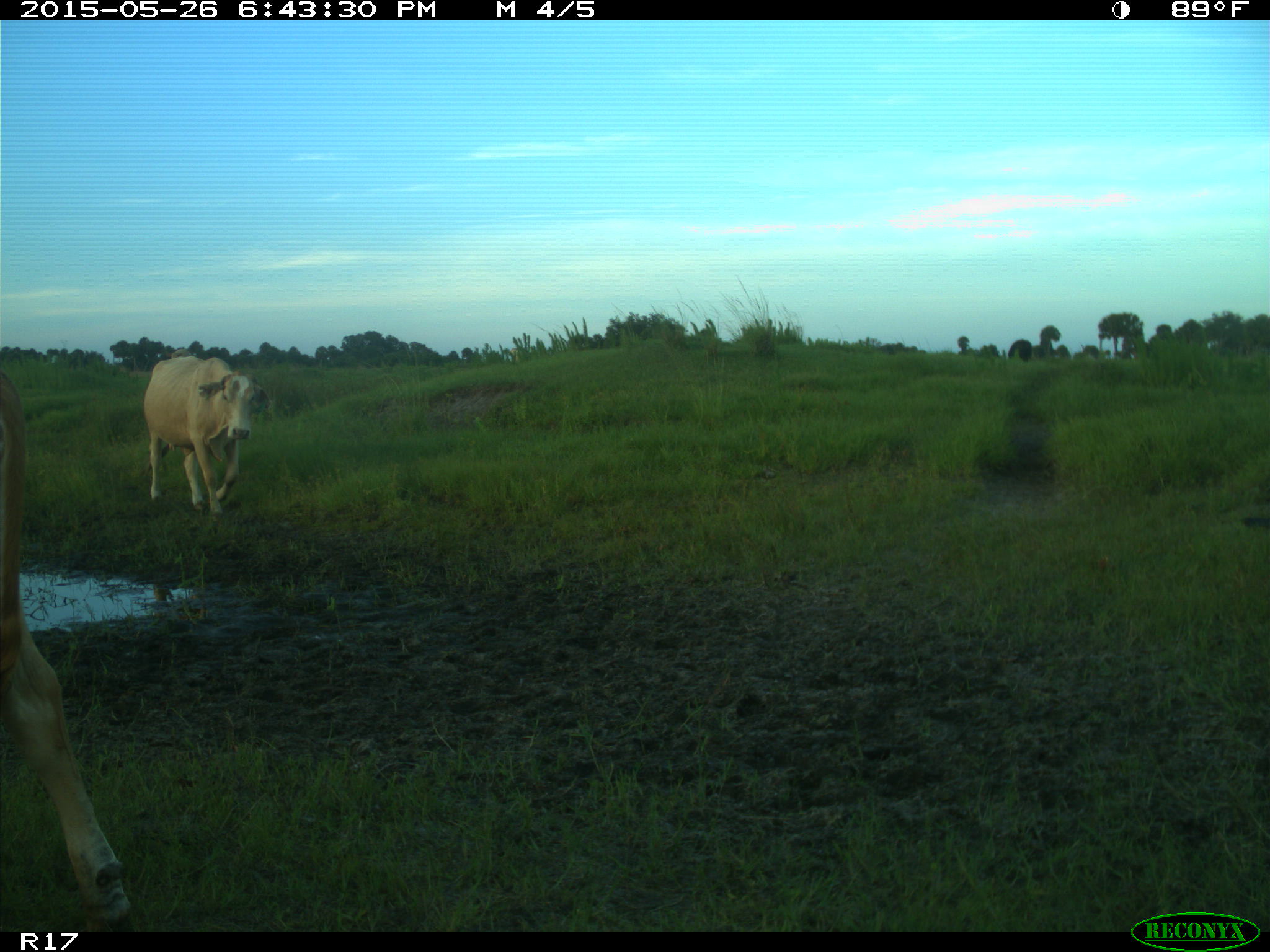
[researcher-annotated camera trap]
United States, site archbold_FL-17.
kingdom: Animalia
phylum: Chordata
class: Mammalia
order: Artiodactyla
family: Bovidae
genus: Bos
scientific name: Bos taurus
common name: domestic cow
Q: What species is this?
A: Bos taurus (domestic cow).